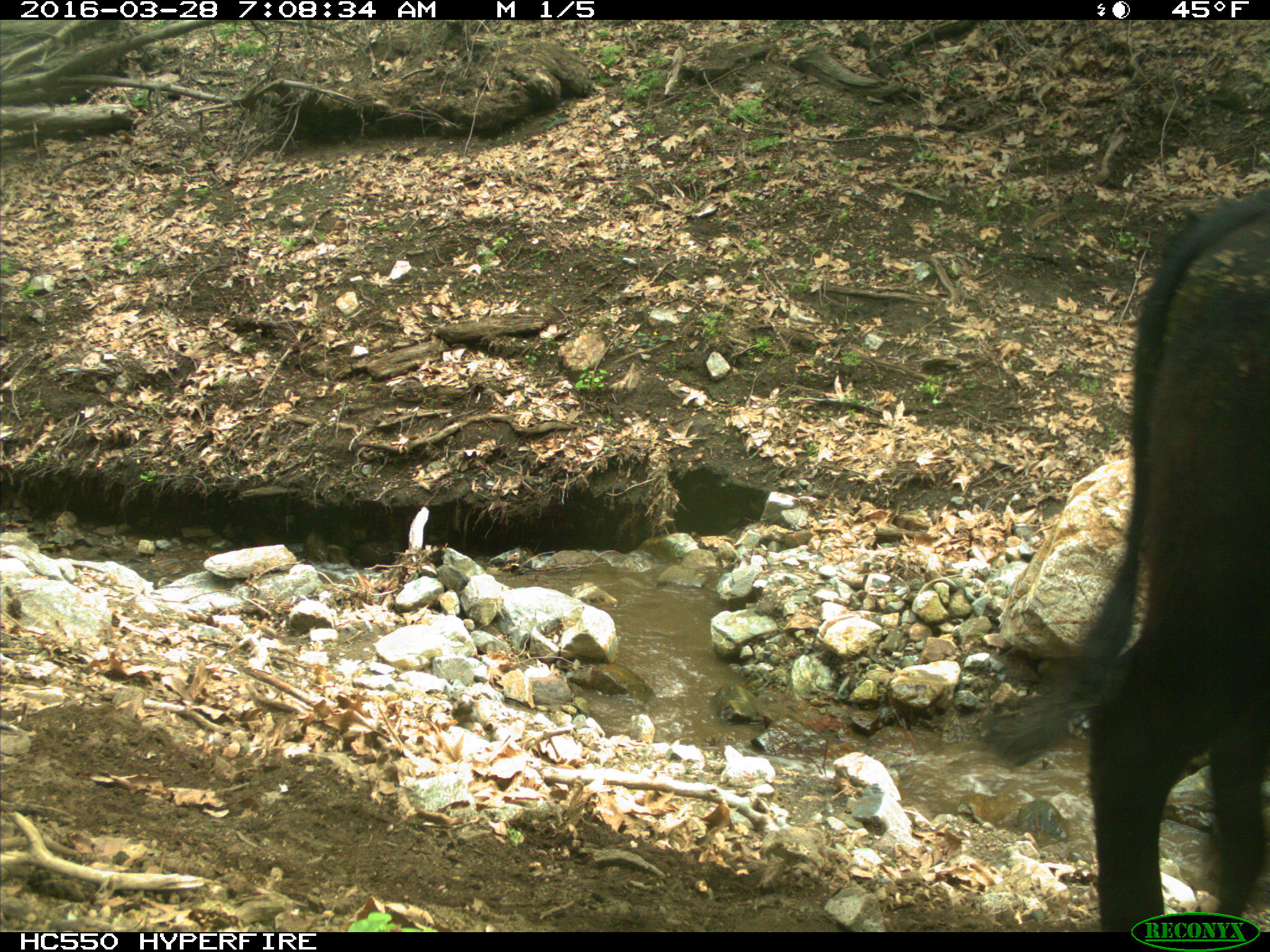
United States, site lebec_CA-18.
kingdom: Animalia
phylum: Chordata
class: Mammalia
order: Artiodactyla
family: Bovidae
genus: Bos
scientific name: Bos taurus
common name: domestic cow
Bos taurus (domestic cow).